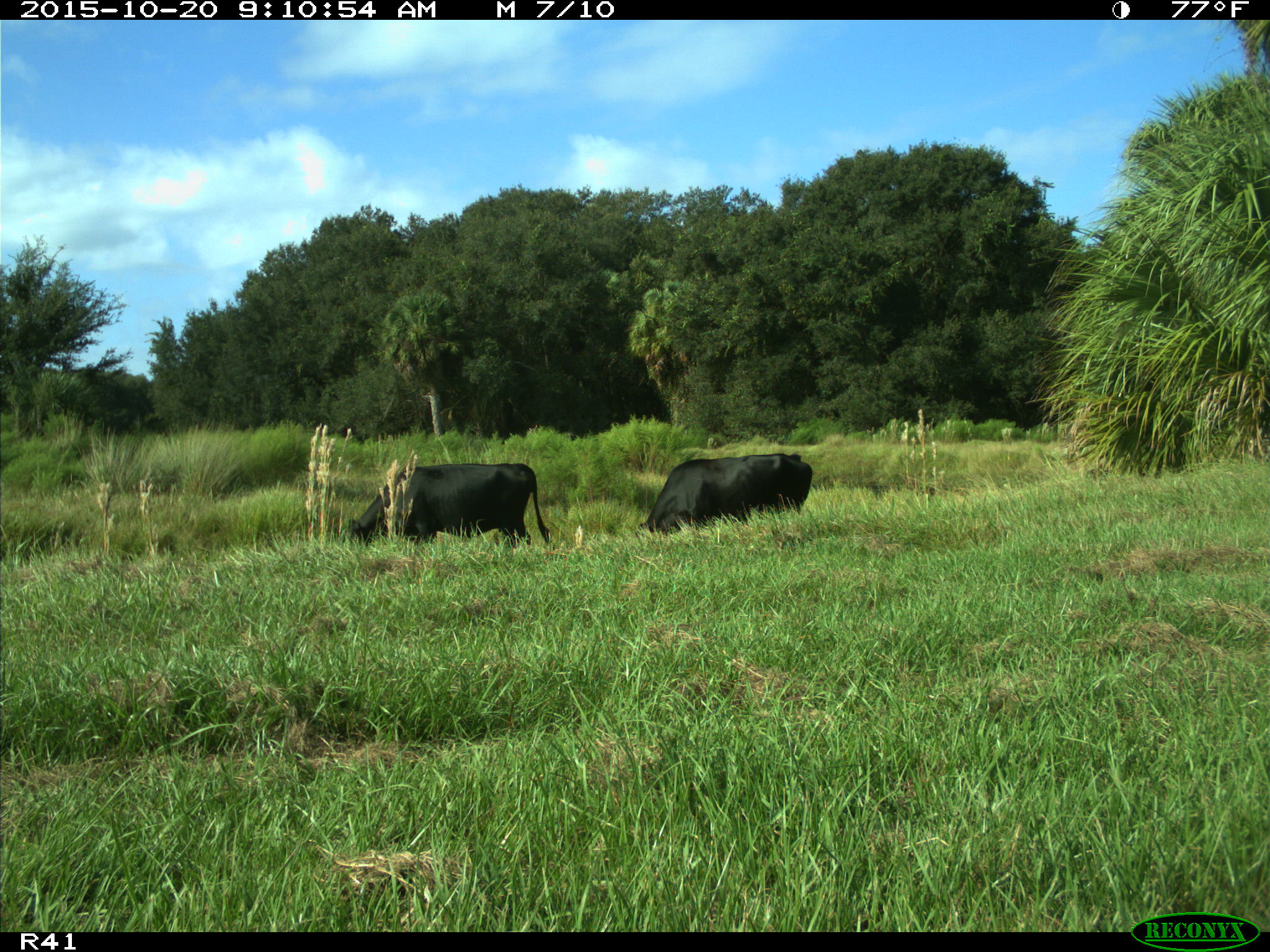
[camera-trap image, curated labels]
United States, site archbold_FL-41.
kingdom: Animalia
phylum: Chordata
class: Mammalia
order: Artiodactyla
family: Bovidae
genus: Bos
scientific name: Bos taurus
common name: domestic cow